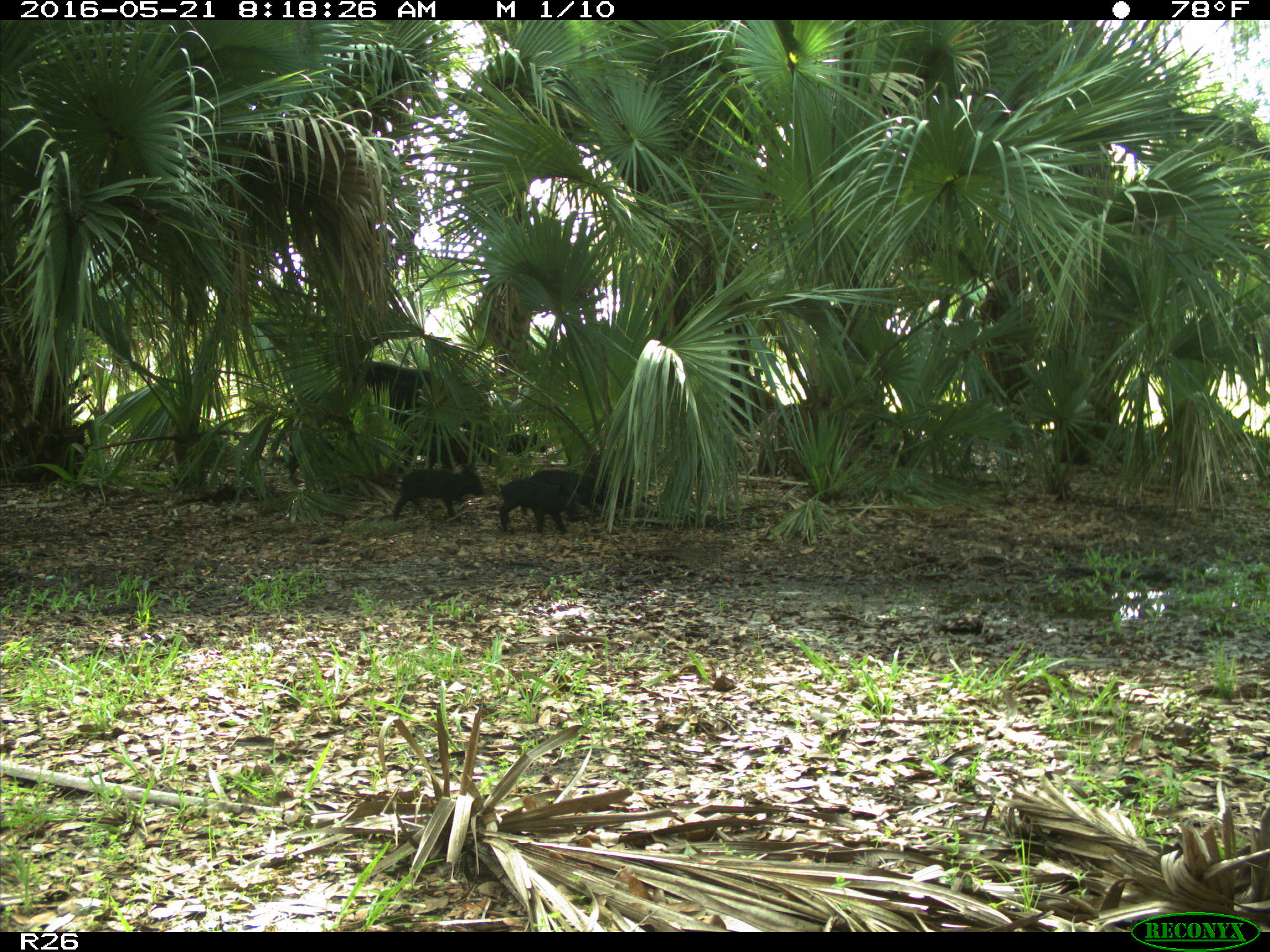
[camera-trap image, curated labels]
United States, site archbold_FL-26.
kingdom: Animalia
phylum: Chordata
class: Mammalia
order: Artiodactyla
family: Suidae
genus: Sus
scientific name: Sus scrofa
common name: wild boar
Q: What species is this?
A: Sus scrofa (wild boar).